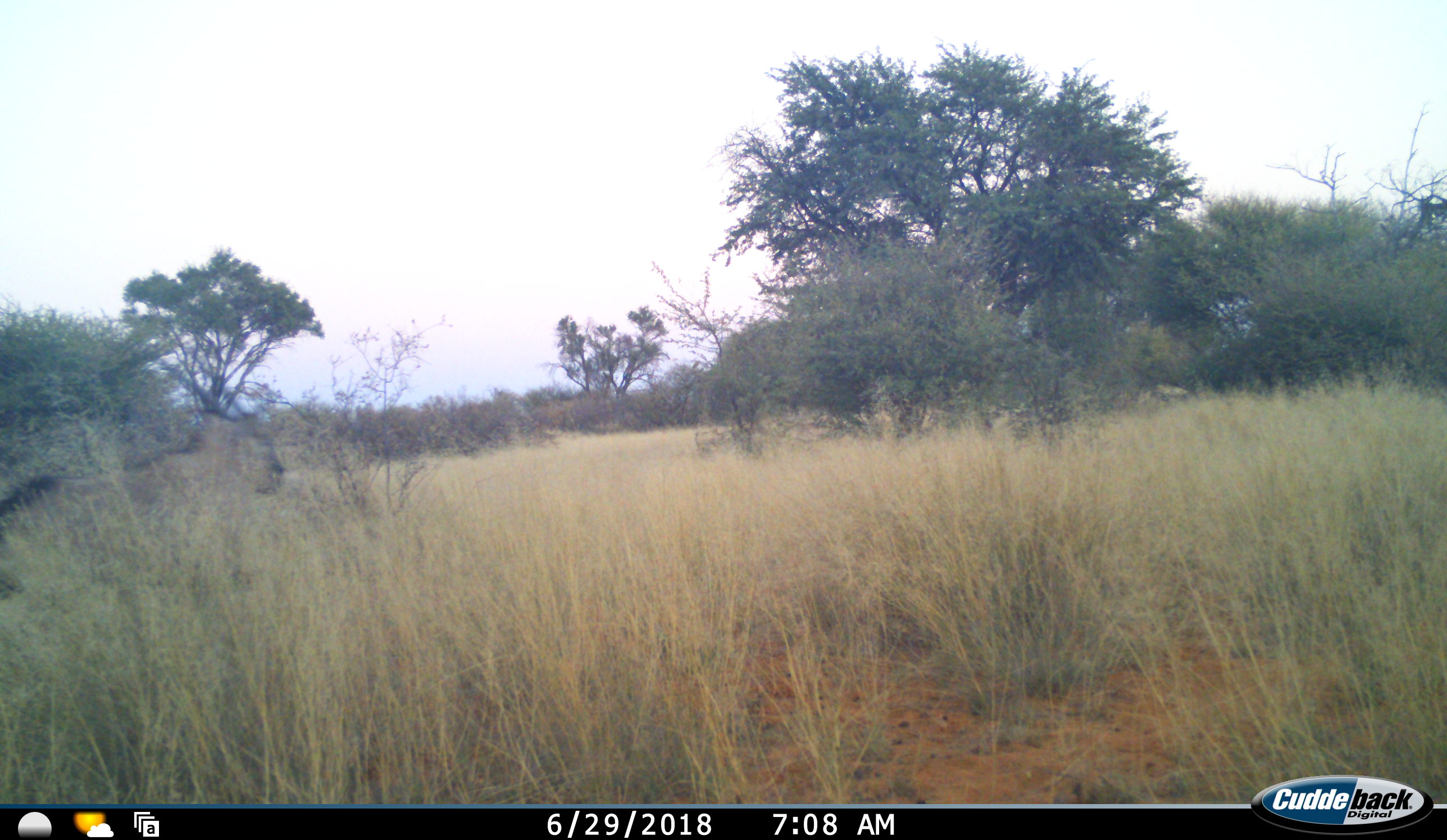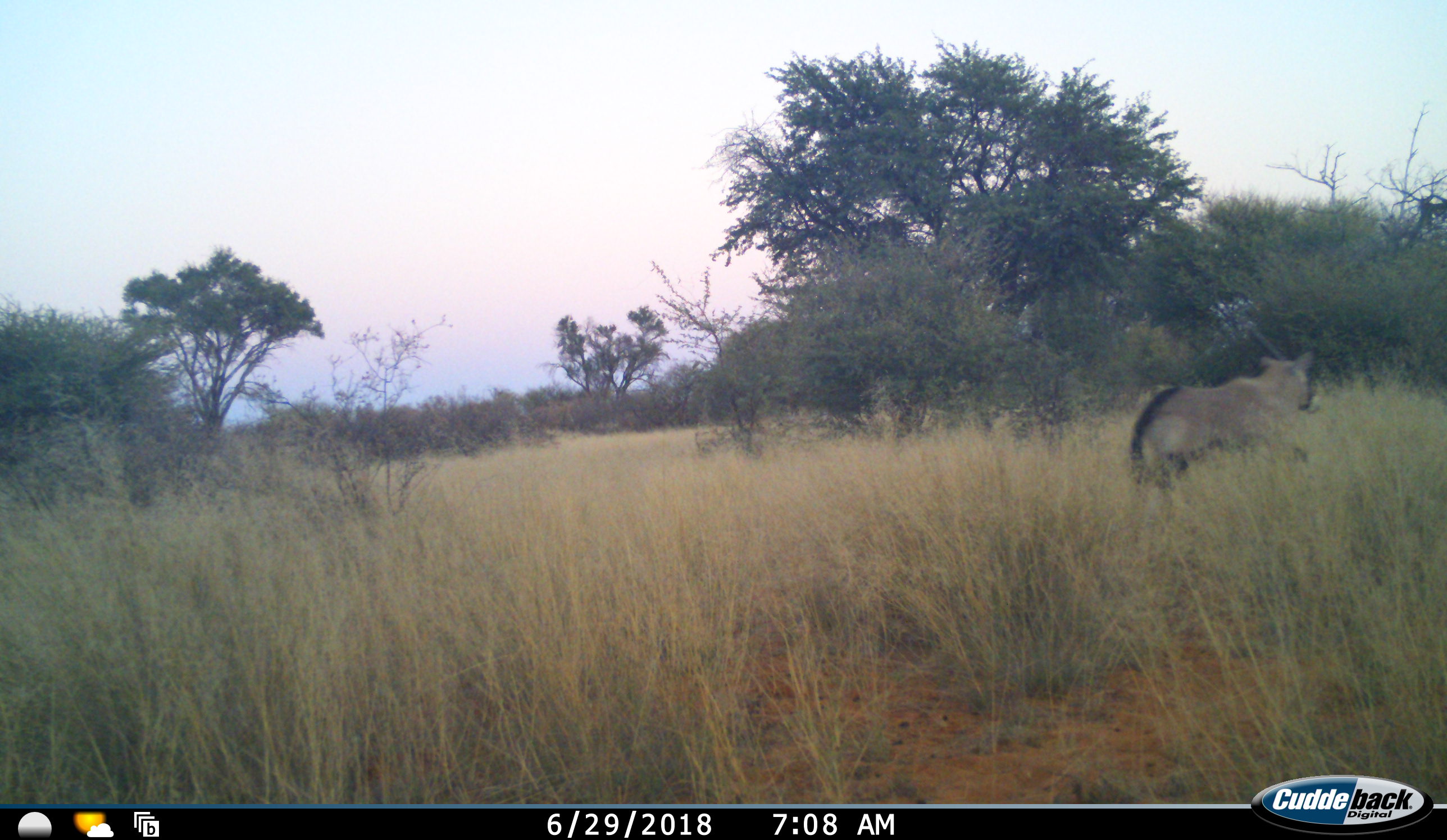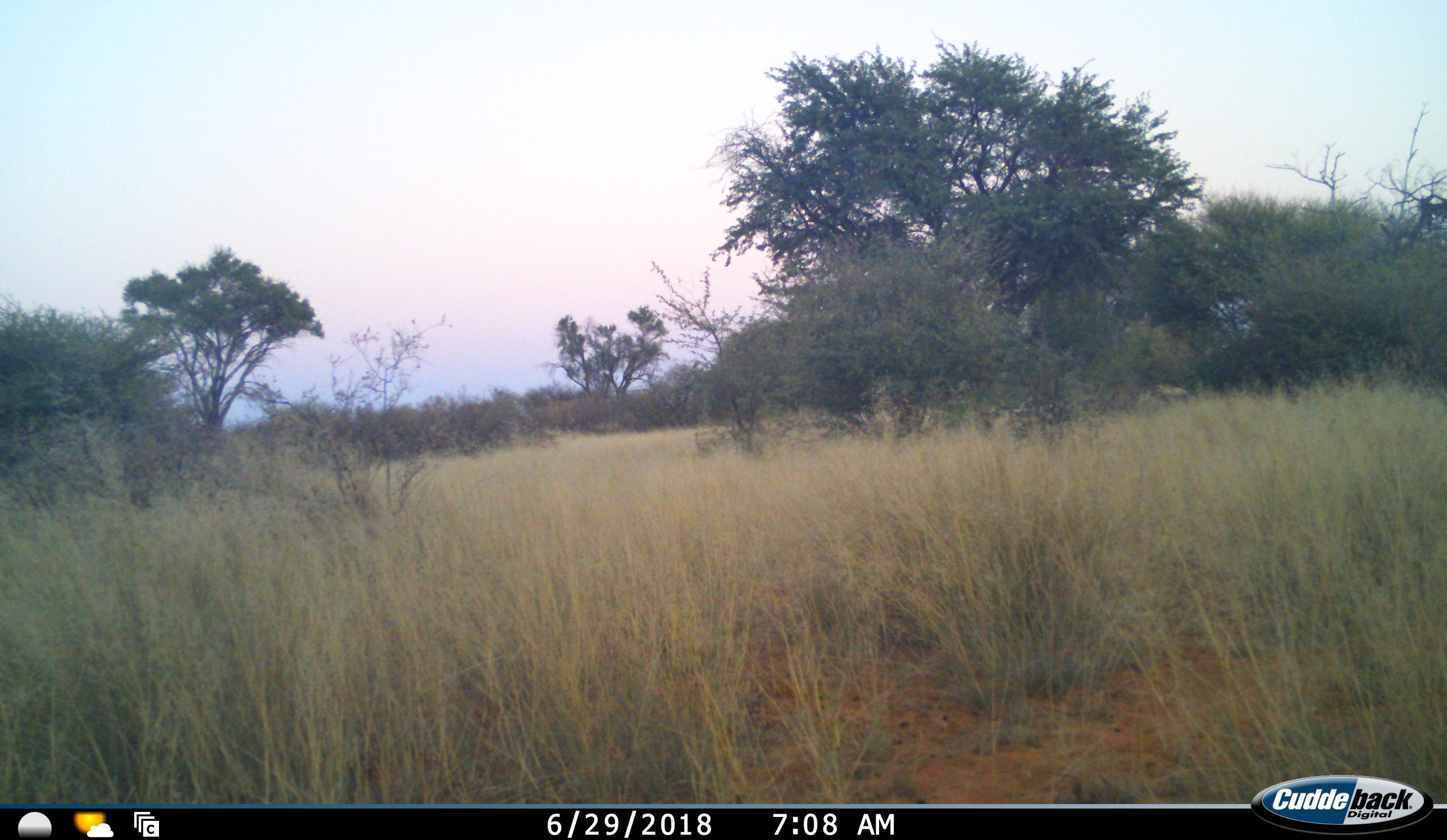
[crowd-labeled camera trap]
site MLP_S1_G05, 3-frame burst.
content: unidentified animal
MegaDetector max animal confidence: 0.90